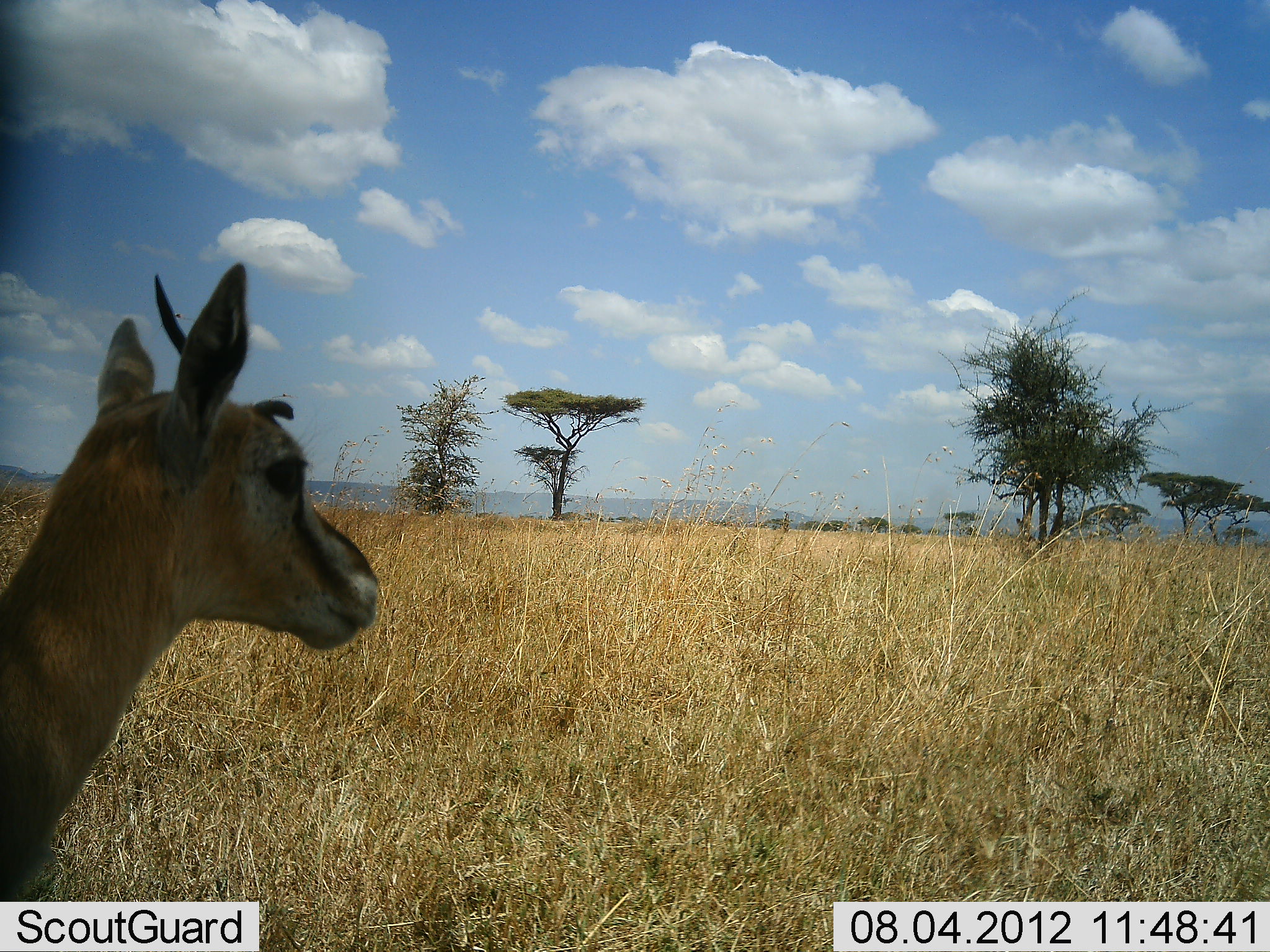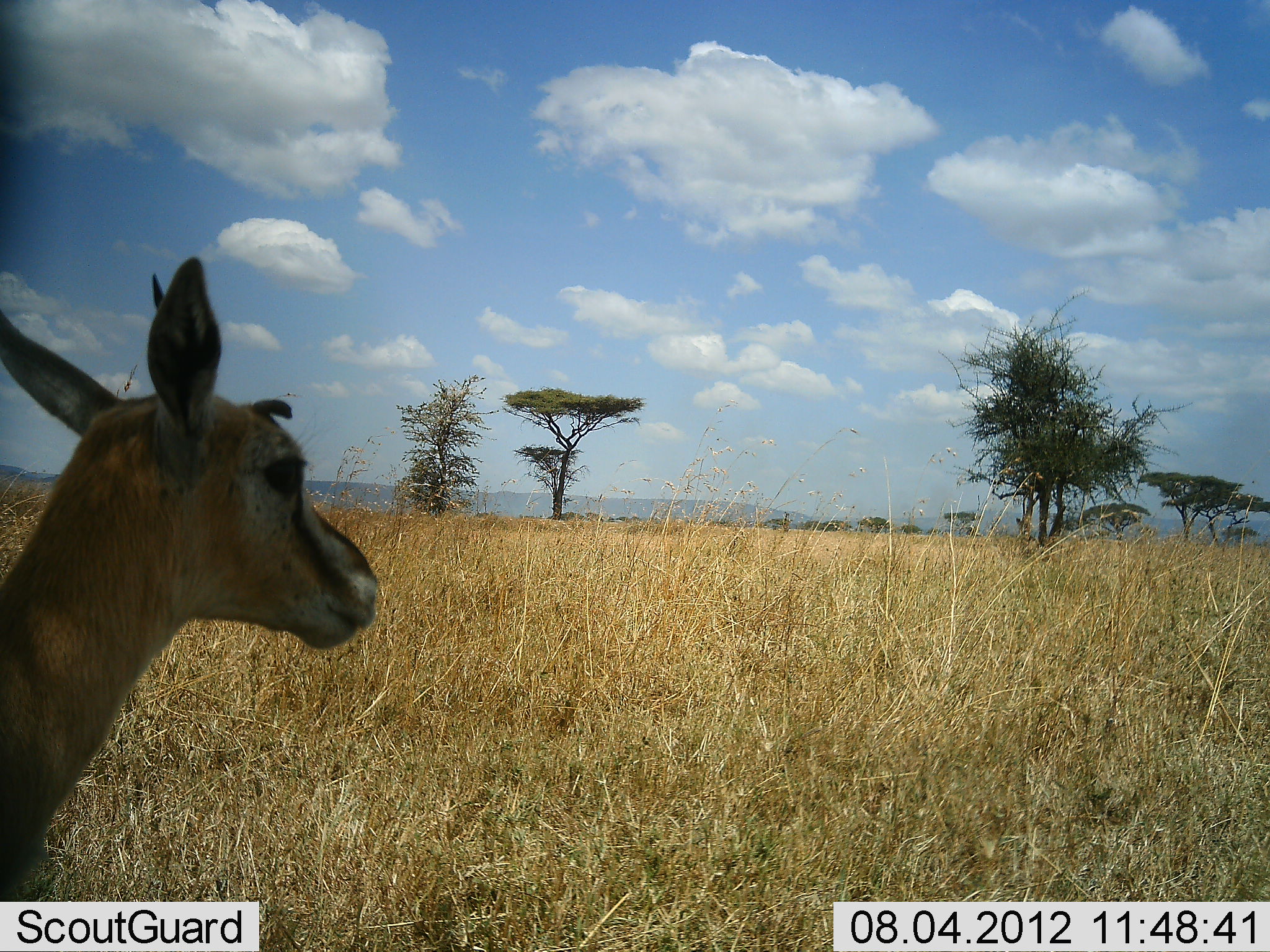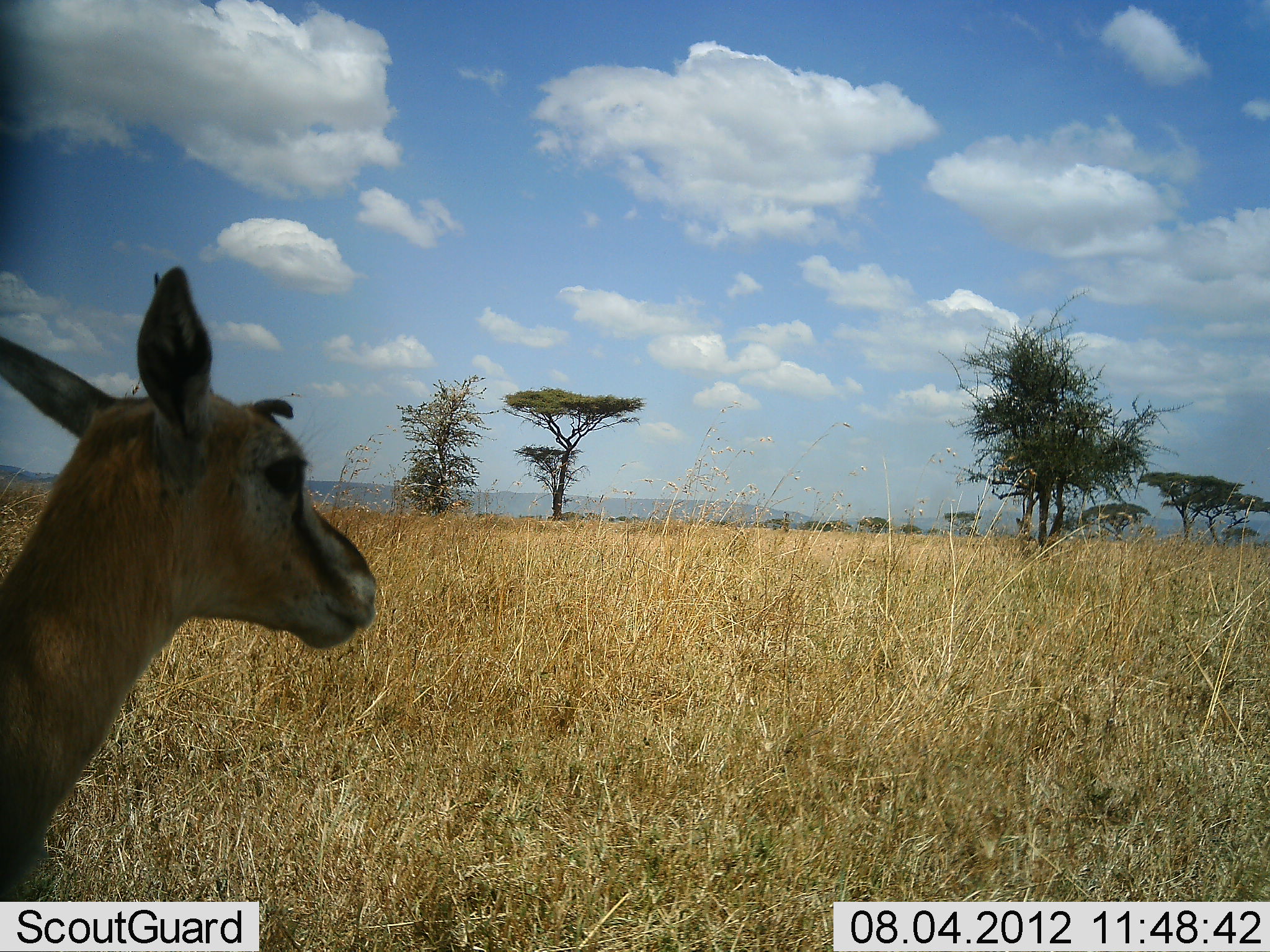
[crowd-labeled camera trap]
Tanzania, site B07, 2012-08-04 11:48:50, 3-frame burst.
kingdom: Animalia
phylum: Chordata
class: Mammalia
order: Artiodactyla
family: Bovidae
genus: Eudorcas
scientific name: Eudorcas thomsonii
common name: thomson's gazelle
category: gazellethomsons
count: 1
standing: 90%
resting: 10%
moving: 0%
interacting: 0%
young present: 10%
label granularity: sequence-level